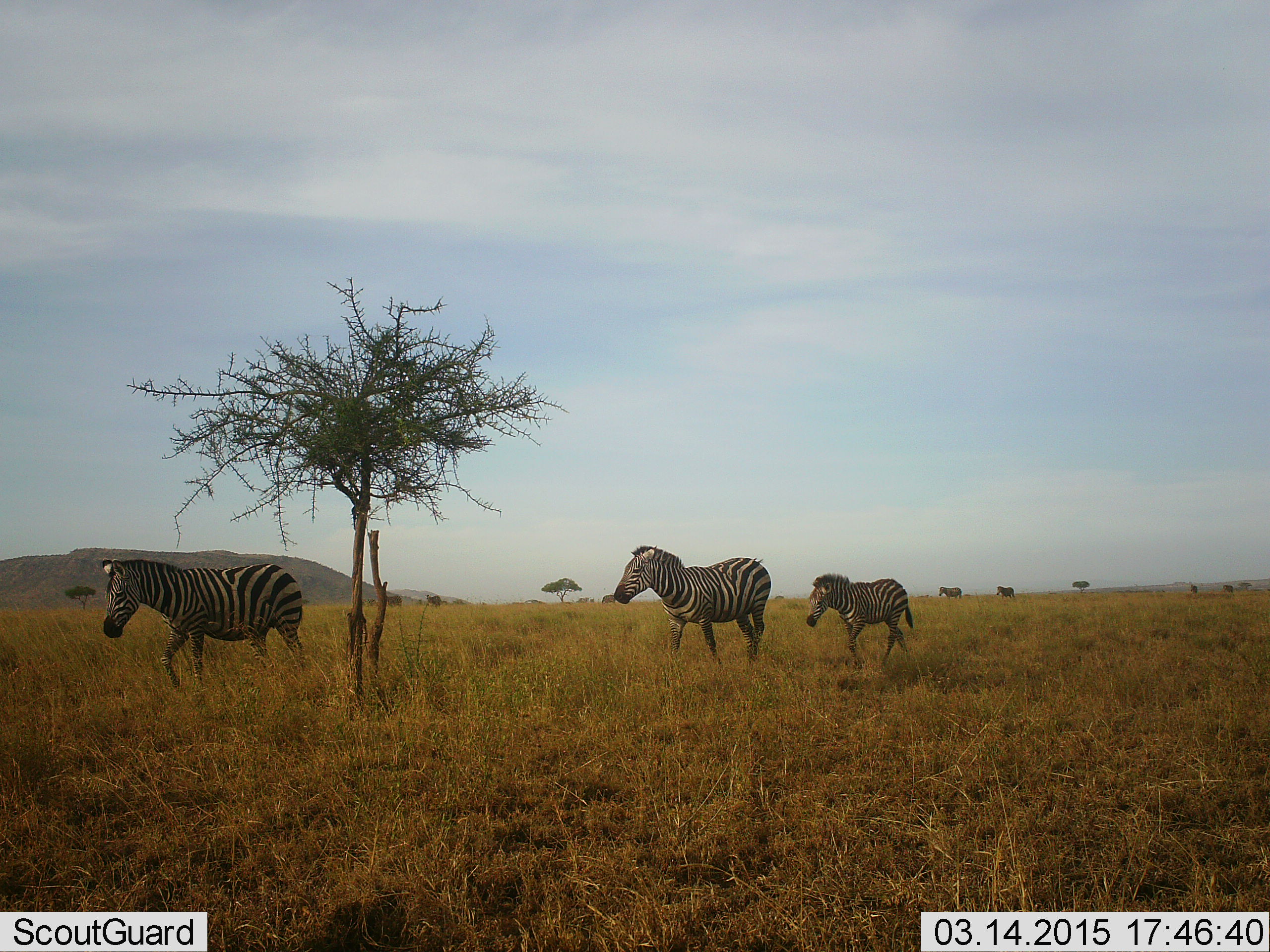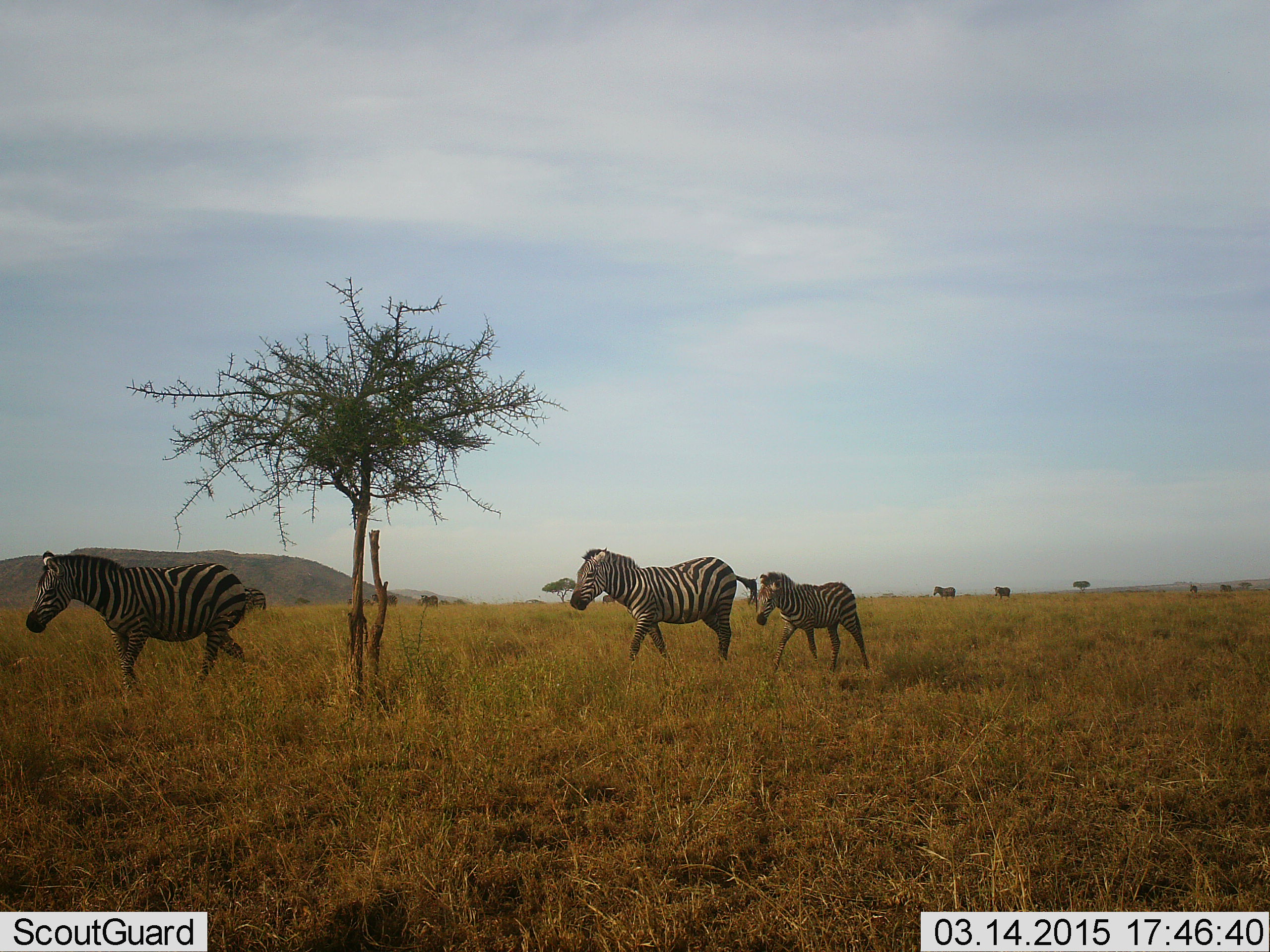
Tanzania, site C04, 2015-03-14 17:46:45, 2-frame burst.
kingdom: Animalia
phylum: Chordata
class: Mammalia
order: Perissodactyla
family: Equidae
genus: Equus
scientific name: Equus quagga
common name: plains zebra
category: zebra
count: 7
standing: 20%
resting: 0%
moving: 100%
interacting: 0%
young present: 50%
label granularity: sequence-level